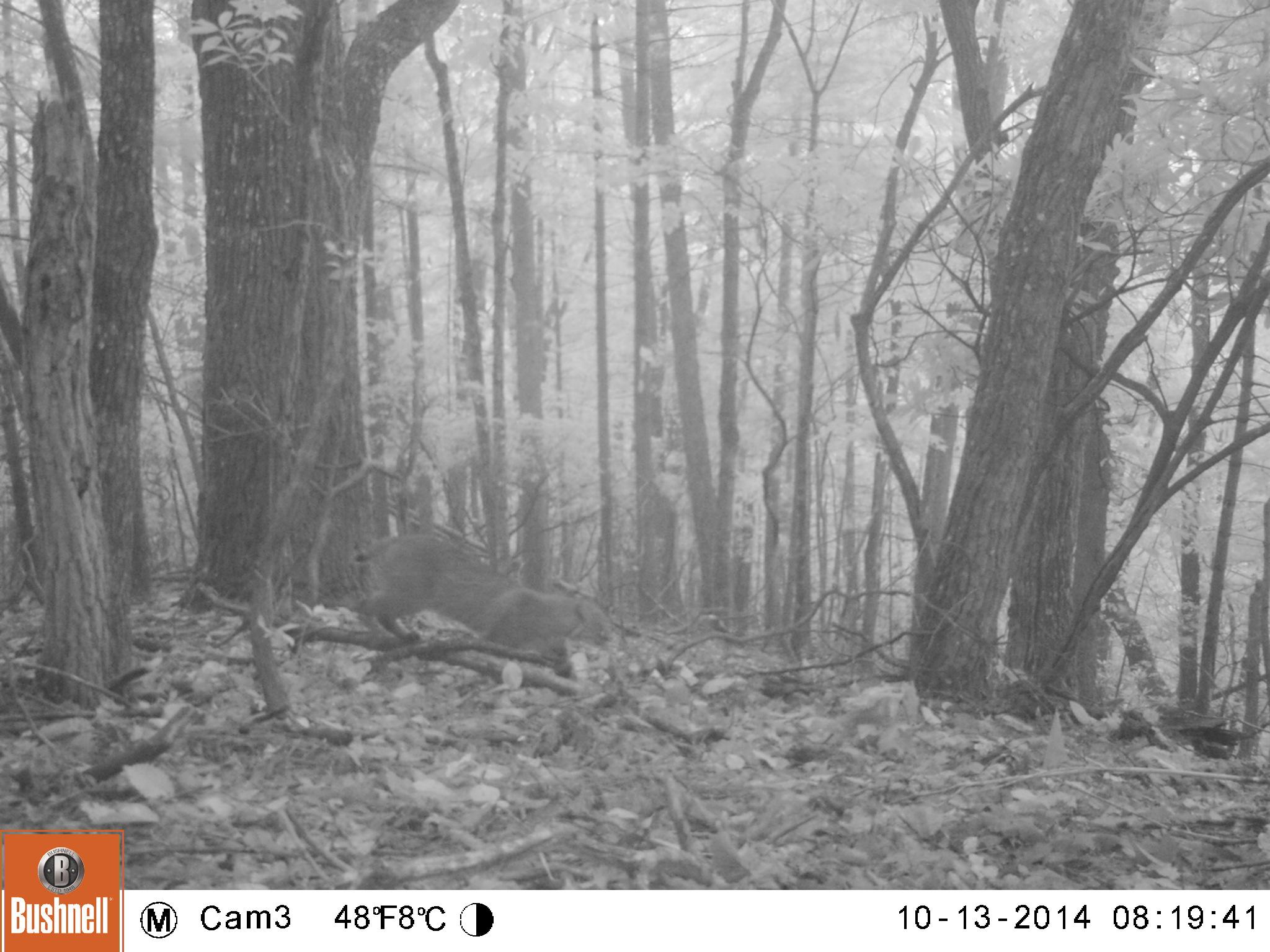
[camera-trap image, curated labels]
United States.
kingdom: Animalia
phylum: Chordata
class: Mammalia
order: Carnivora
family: Felidae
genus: Lynx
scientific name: Lynx rufus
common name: bobcat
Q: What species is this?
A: Bobcat (Lynx rufus).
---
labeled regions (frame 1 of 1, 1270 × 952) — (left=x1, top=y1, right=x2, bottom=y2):
Bobcat: (left=344, top=525, right=629, bottom=680)